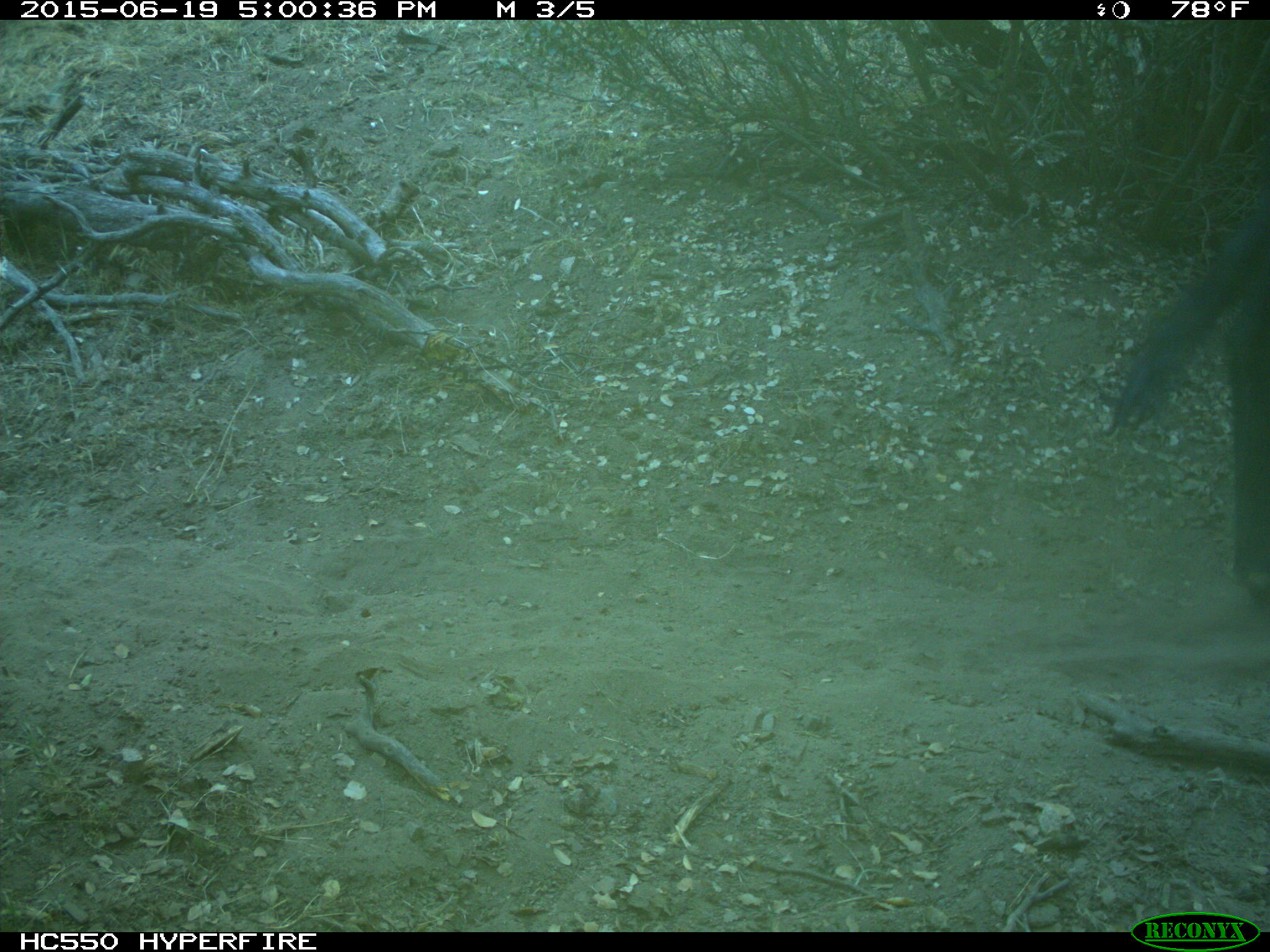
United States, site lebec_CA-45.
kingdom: Animalia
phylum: Chordata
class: Mammalia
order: Artiodactyla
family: Bovidae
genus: Bos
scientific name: Bos taurus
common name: domestic cow